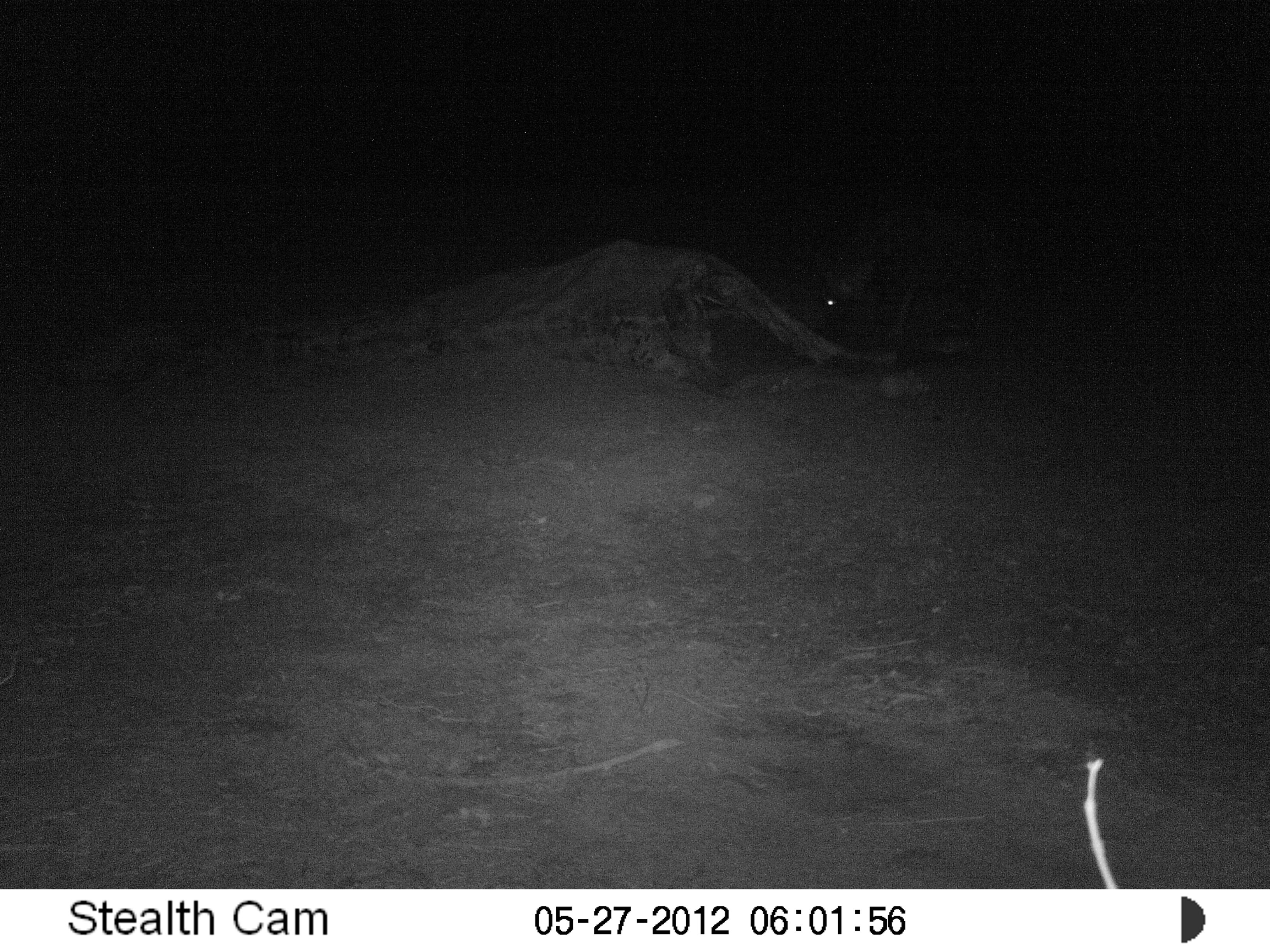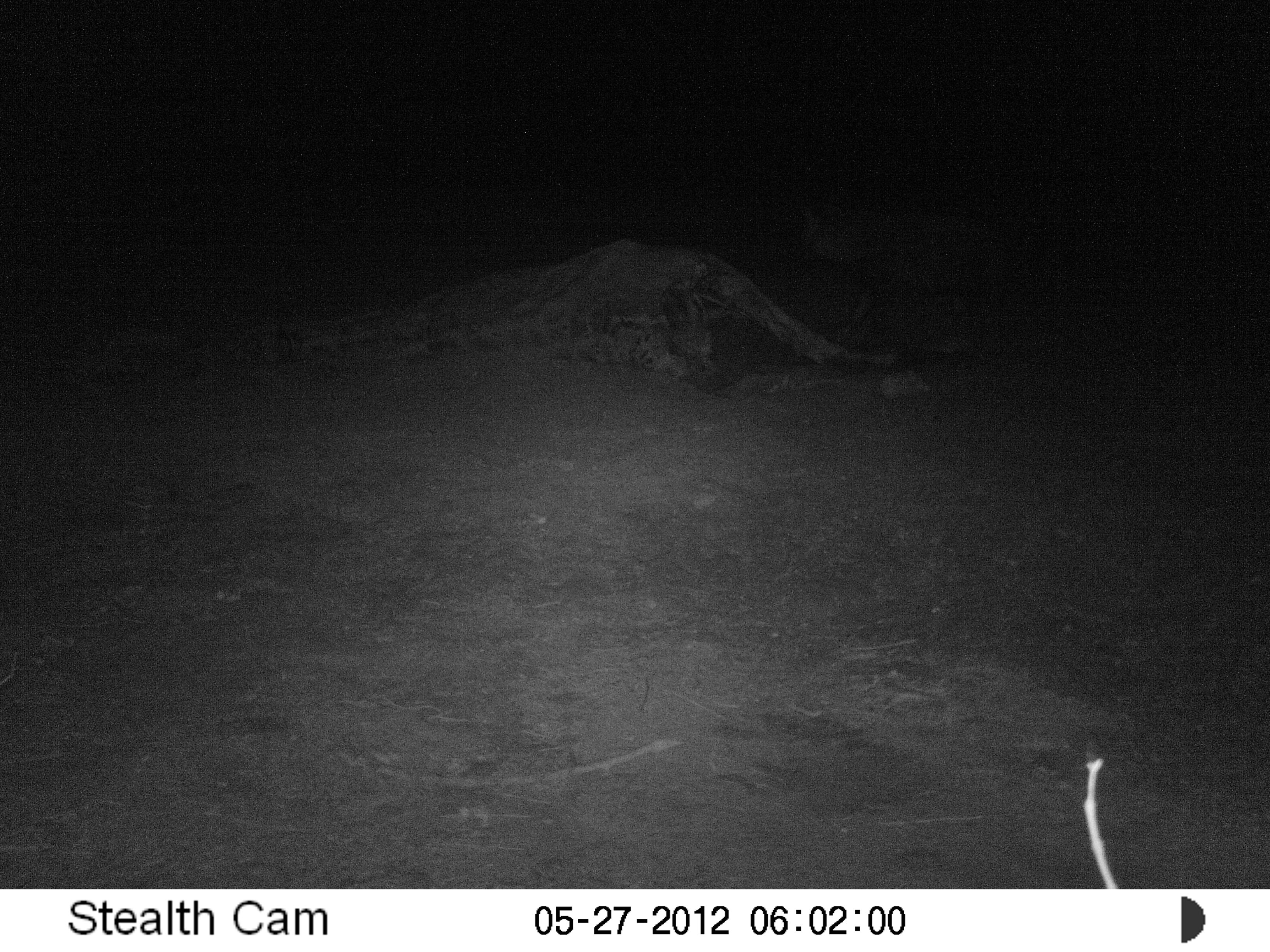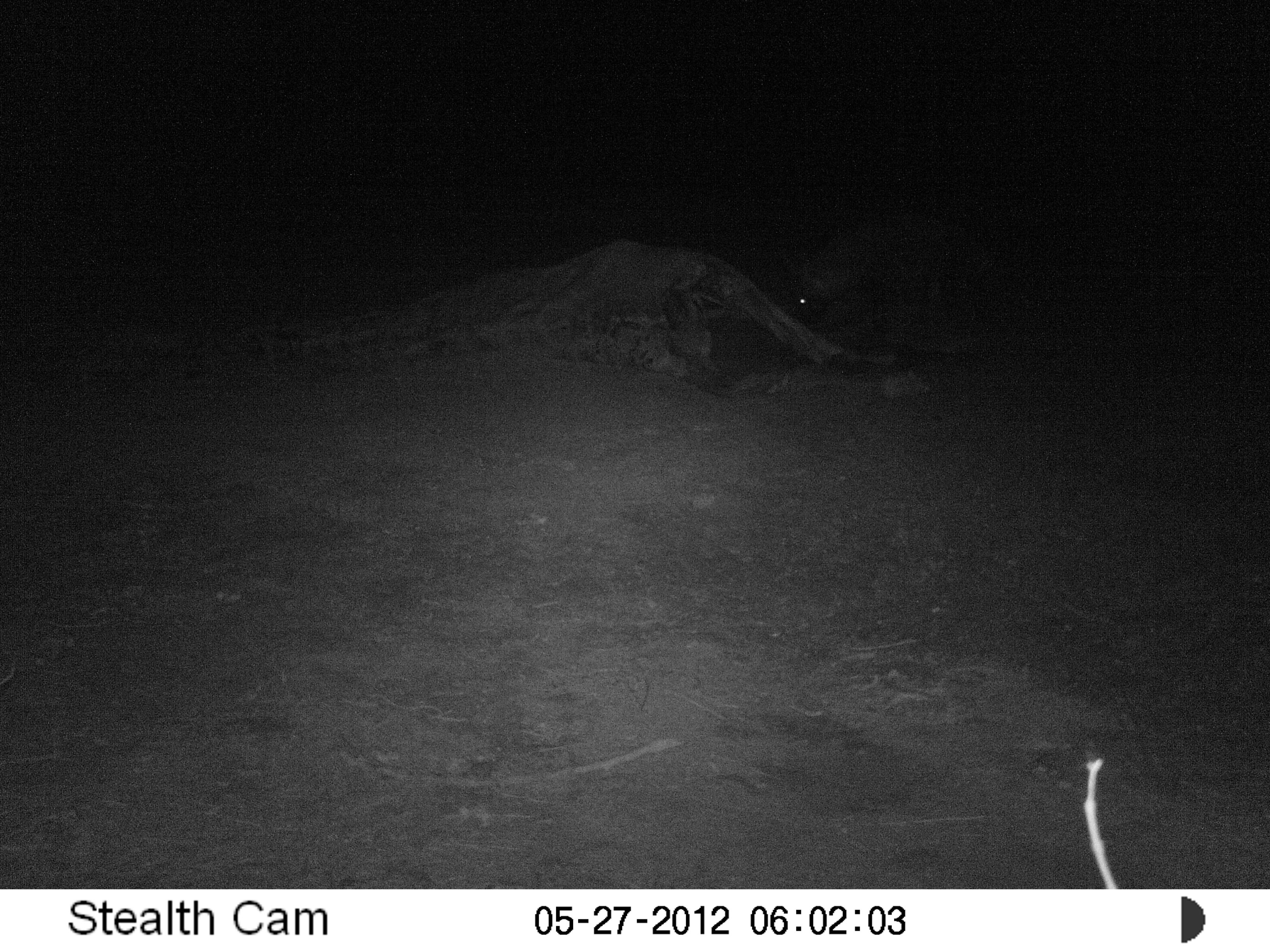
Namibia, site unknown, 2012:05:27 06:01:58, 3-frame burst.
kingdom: Animalia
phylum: Chordata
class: Mammalia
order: Carnivora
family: Hyaenidae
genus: Parahyaena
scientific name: Parahyaena brunnea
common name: brown hyena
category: hyaena brunnea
Hyaena brunnea (brown hyena) (Parahyaena brunnea).